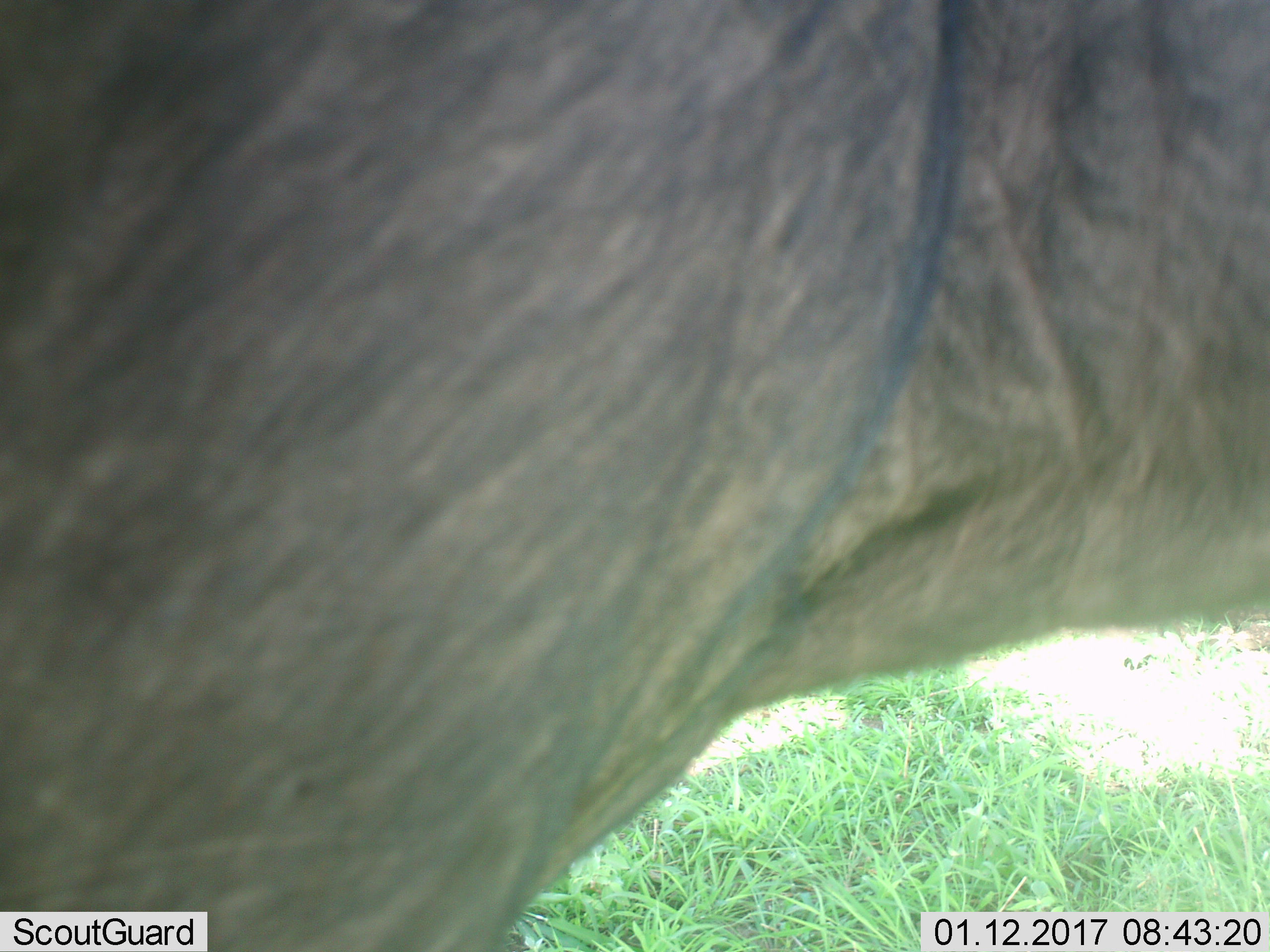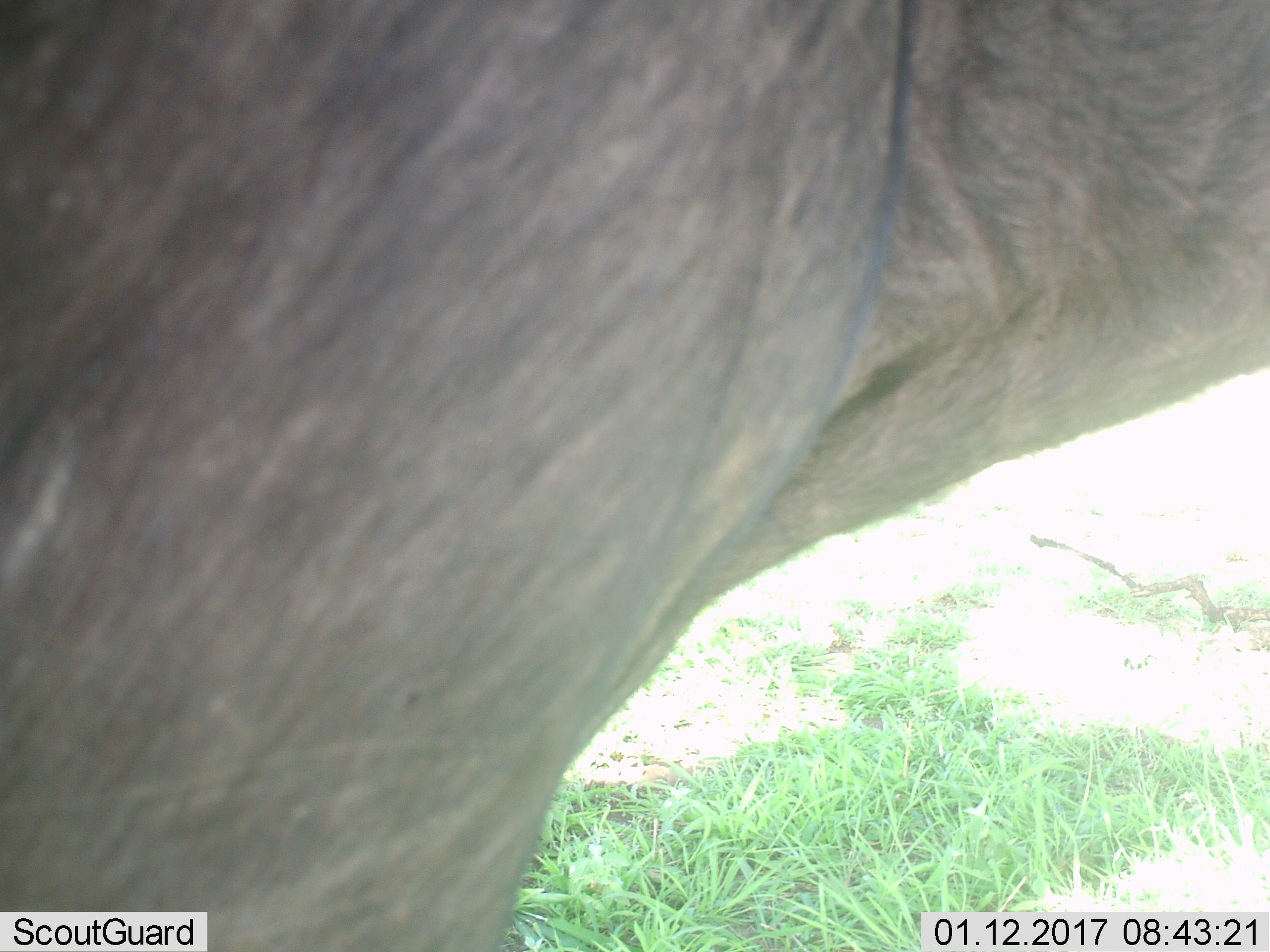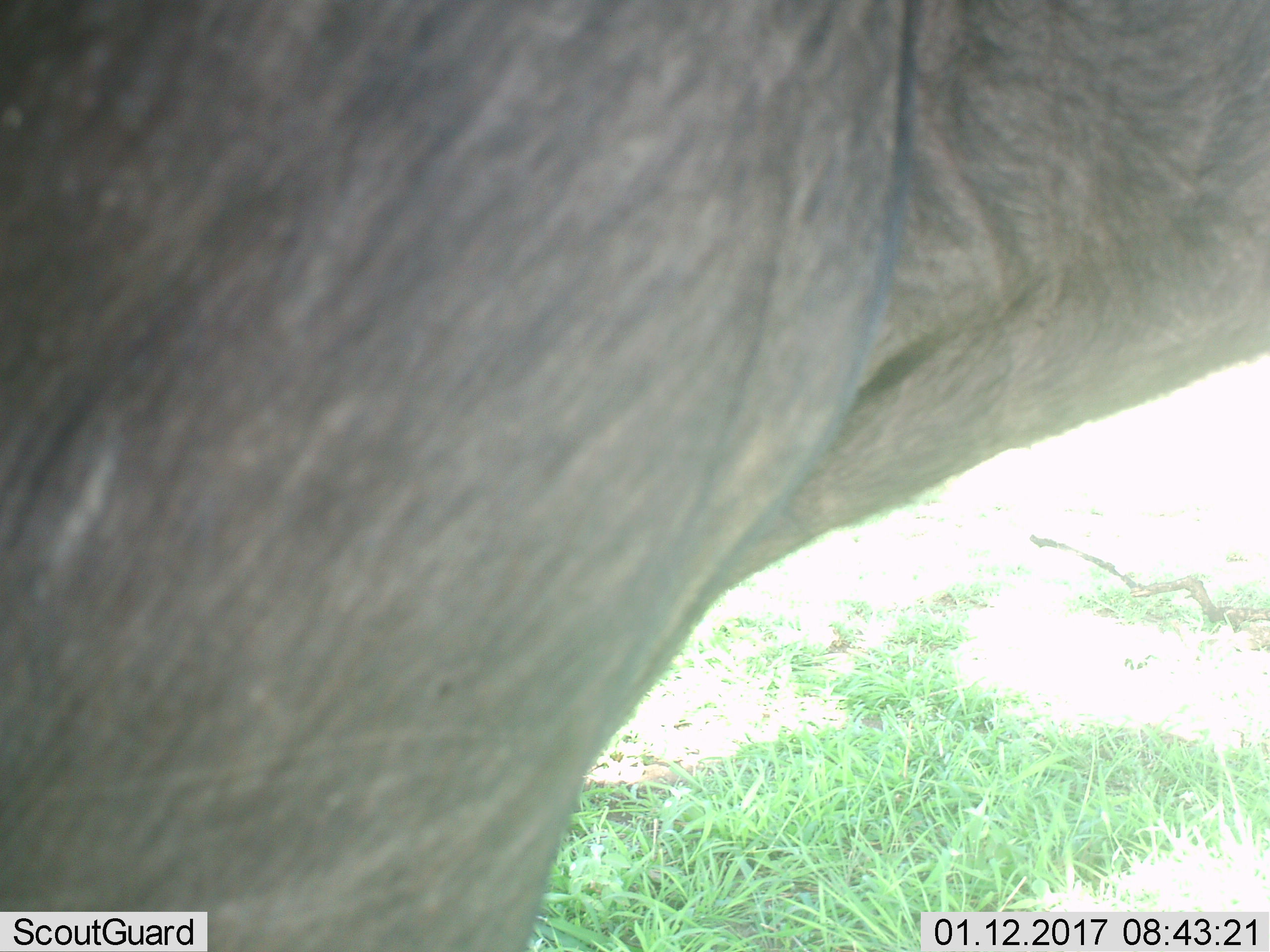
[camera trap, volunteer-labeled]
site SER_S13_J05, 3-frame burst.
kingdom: Animalia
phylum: Chordata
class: Mammalia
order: Artiodactyla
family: Bovidae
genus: Connochaetes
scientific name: Connochaetes taurinus taurinus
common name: blue wildebeest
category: wildebeestblue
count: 1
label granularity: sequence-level